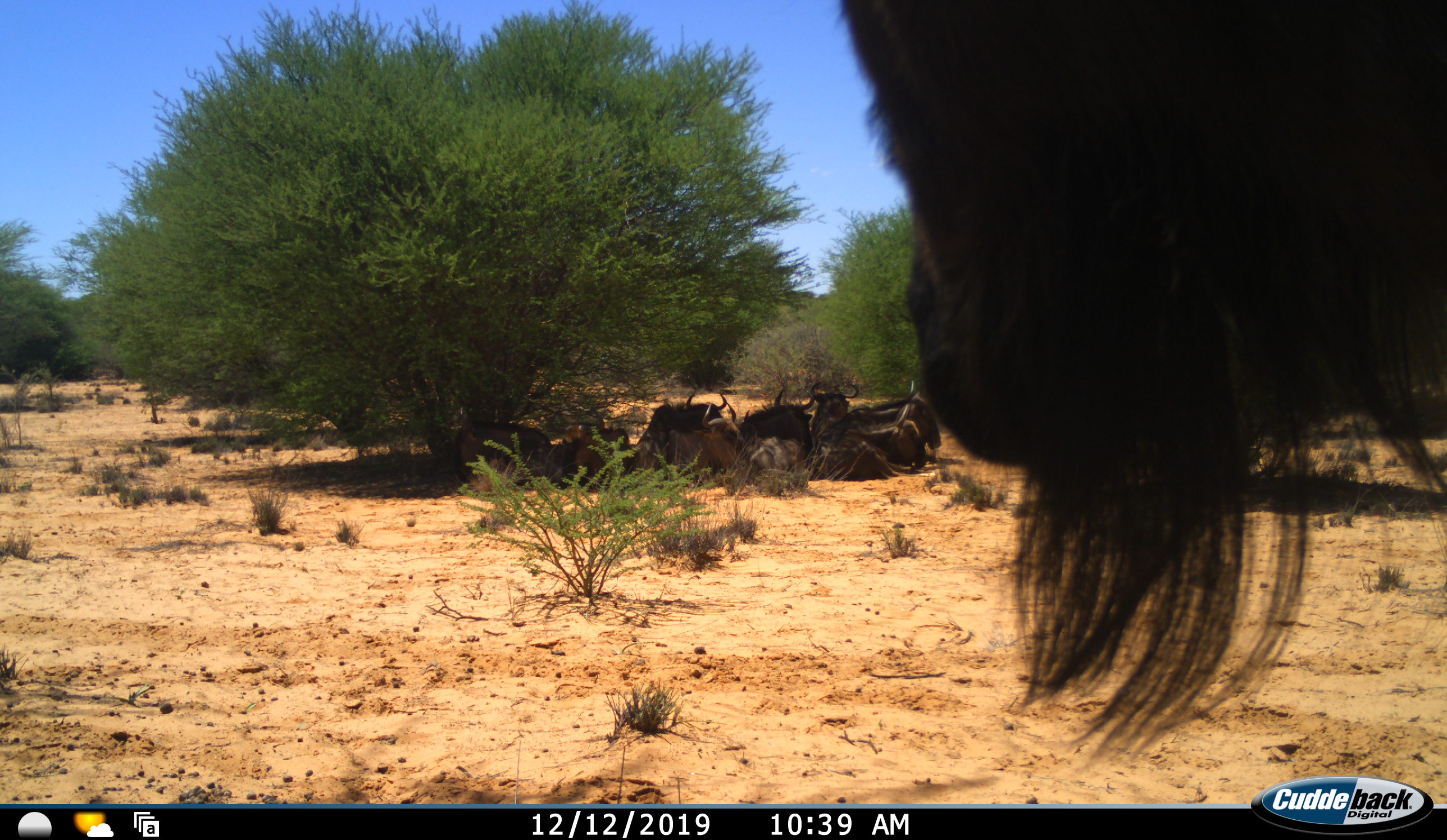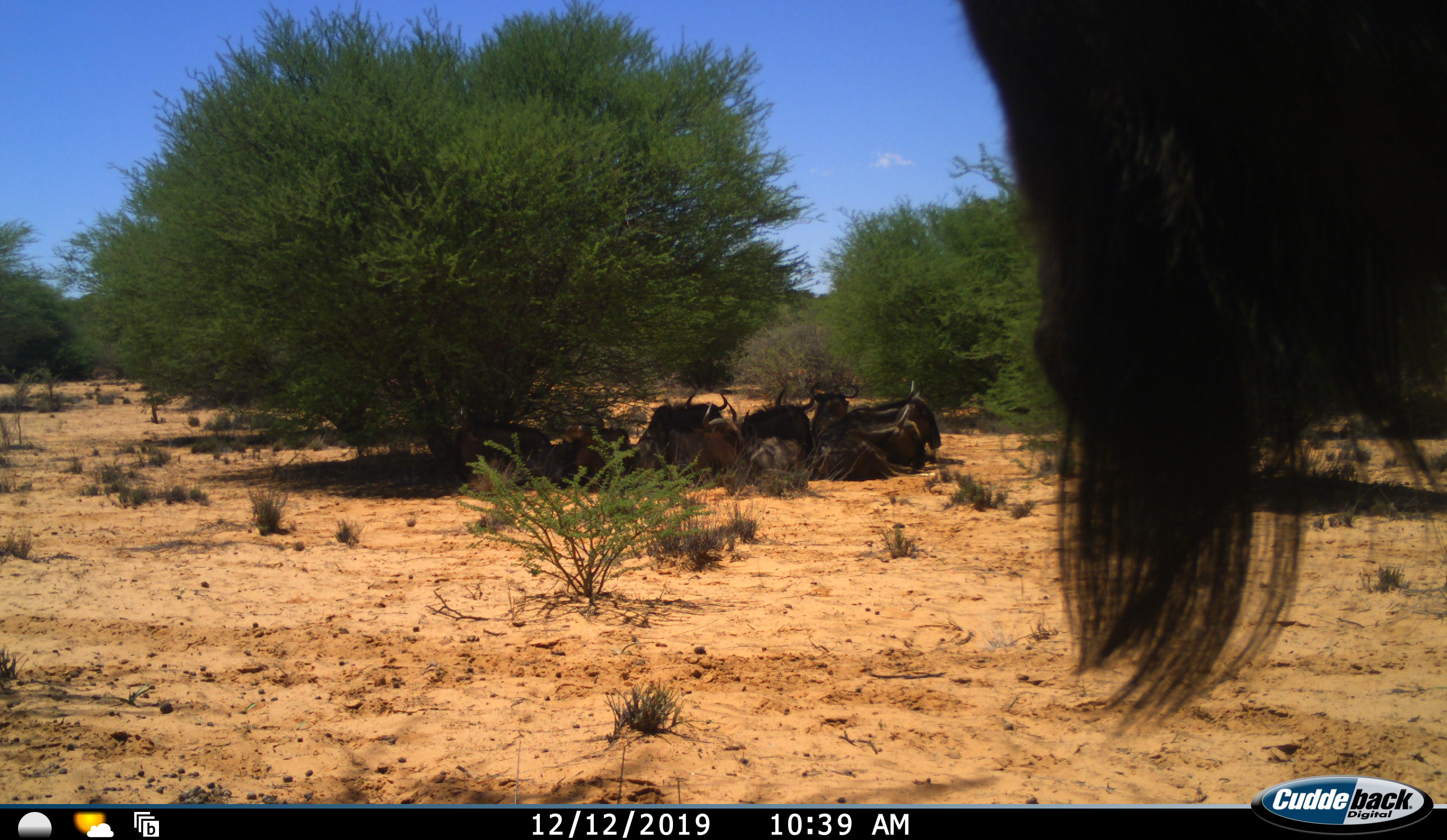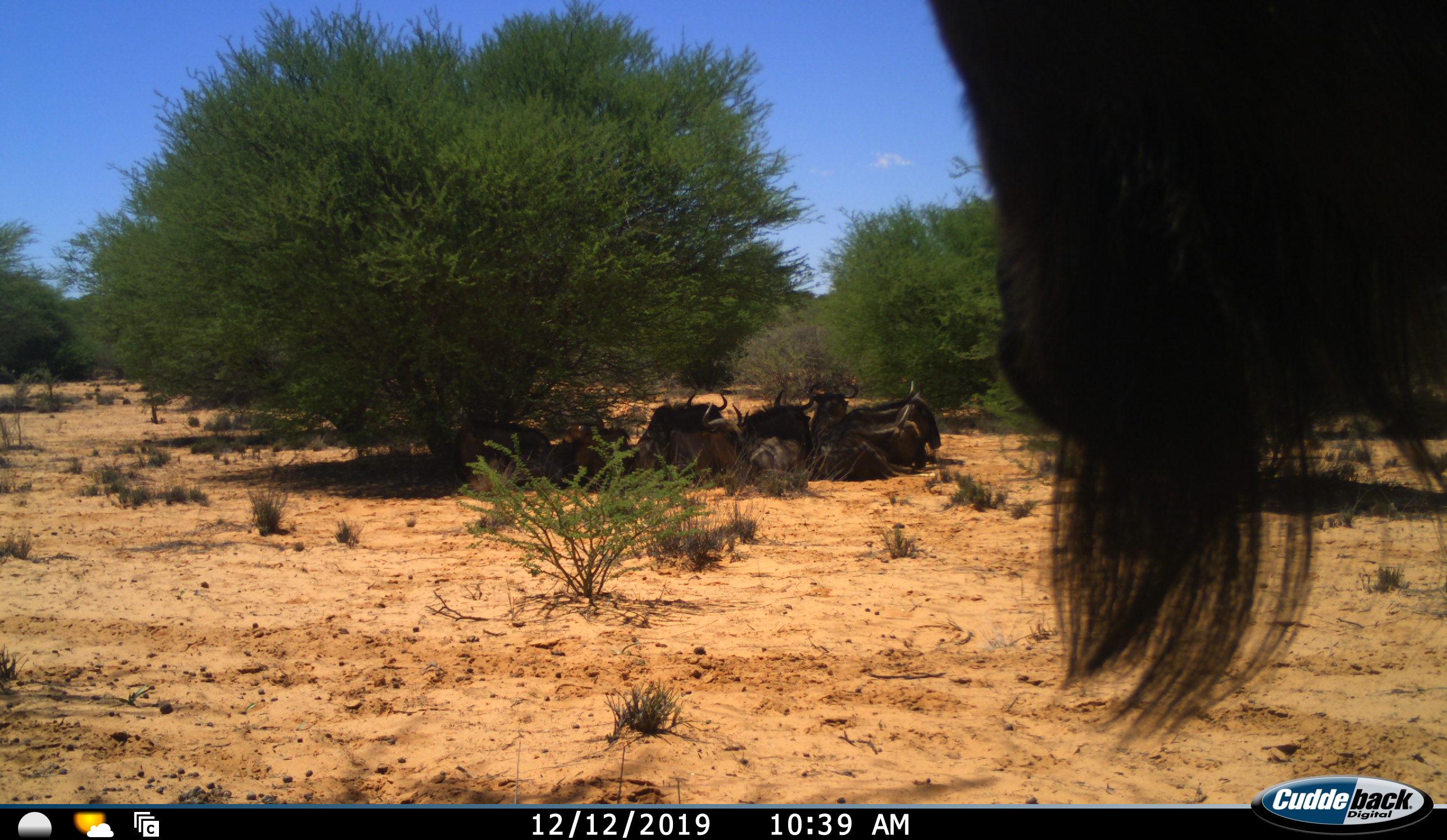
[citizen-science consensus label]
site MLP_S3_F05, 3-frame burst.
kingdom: Animalia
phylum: Chordata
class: Mammalia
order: Artiodactyla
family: Bovidae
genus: Connochaetes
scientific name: Connochaetes taurinus taurinus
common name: blue wildebeest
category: wildebeestblue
Wildebeestblue (blue wildebeest) (Connochaetes taurinus taurinus), count 9. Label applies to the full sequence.